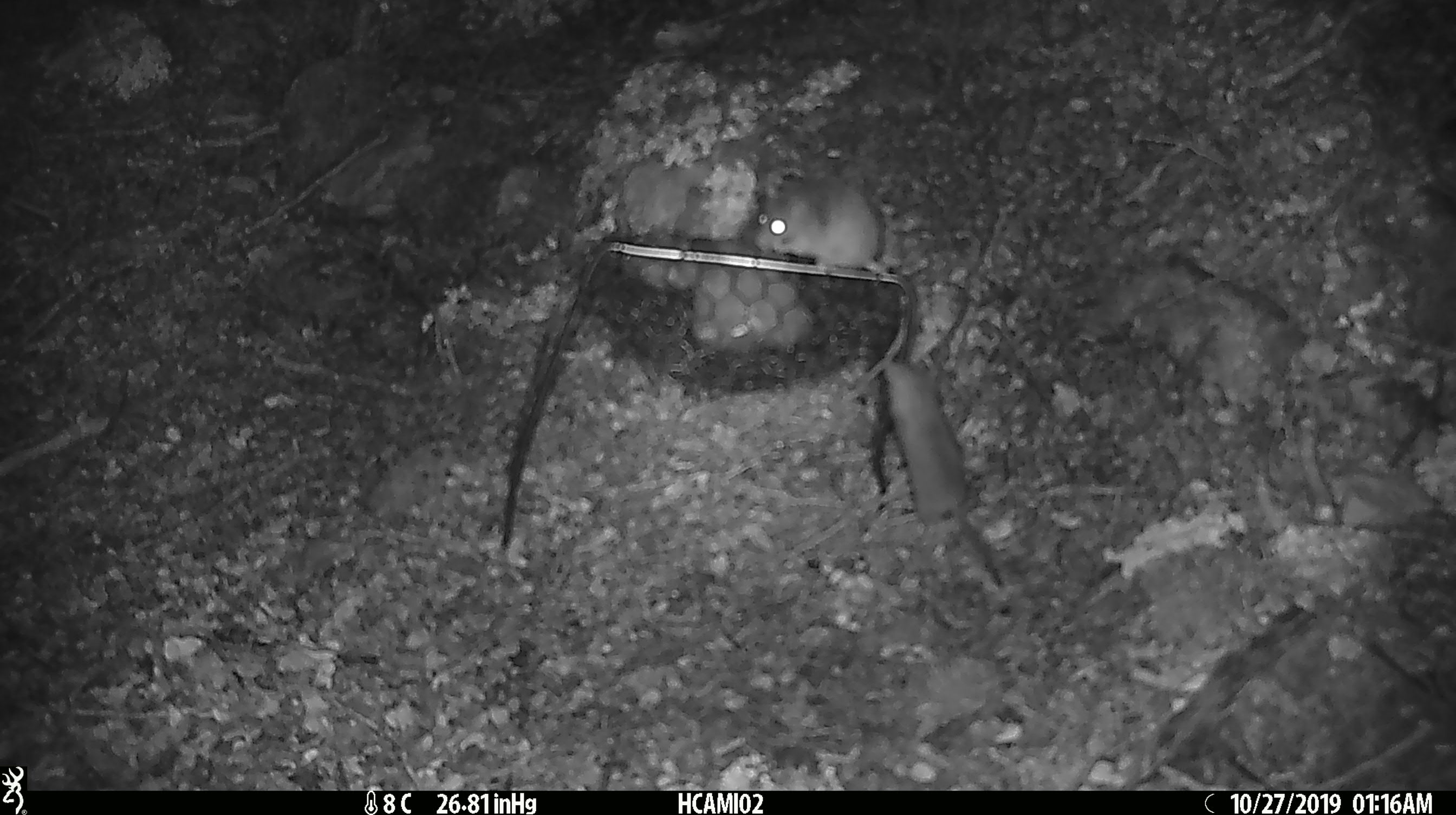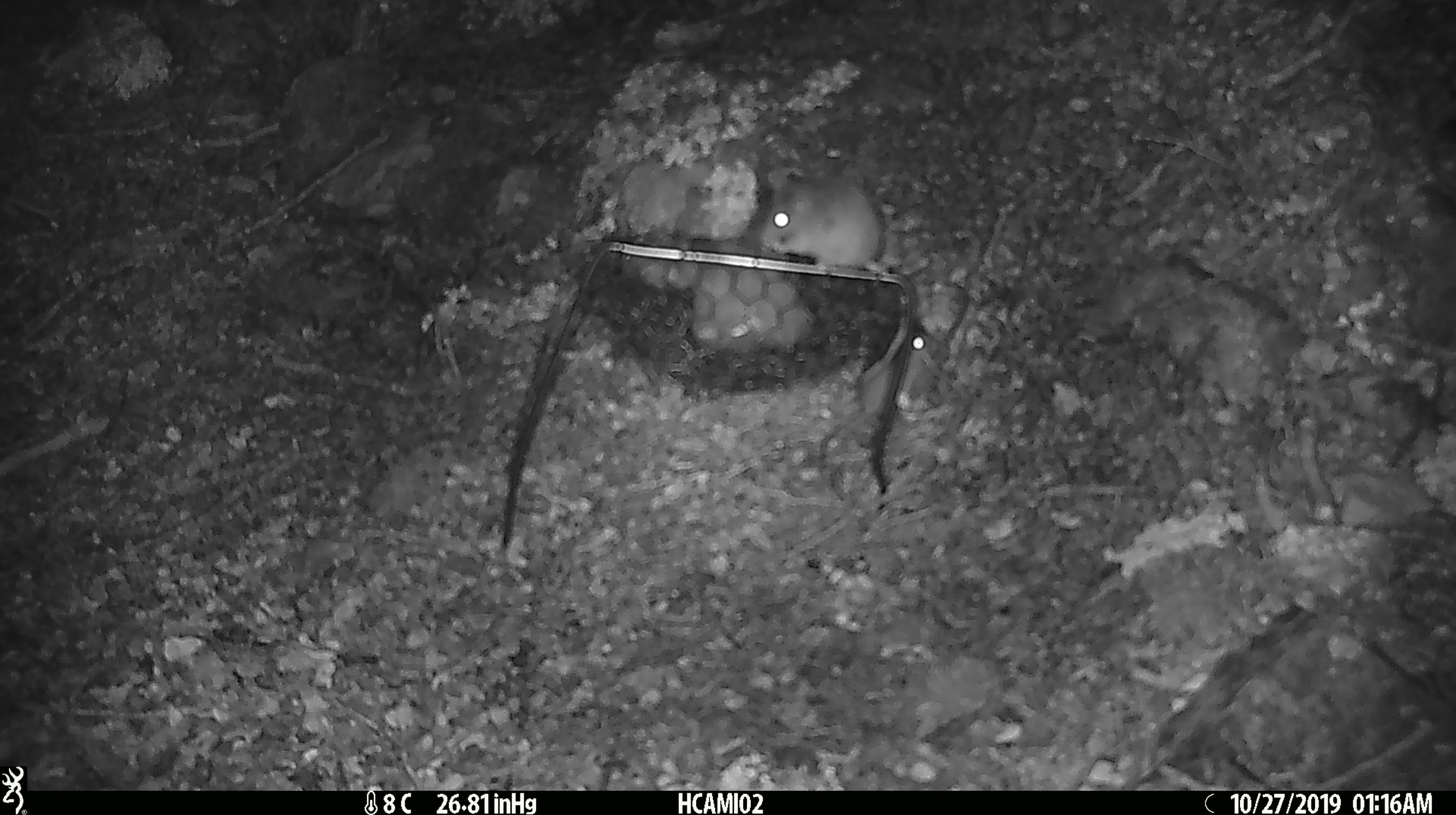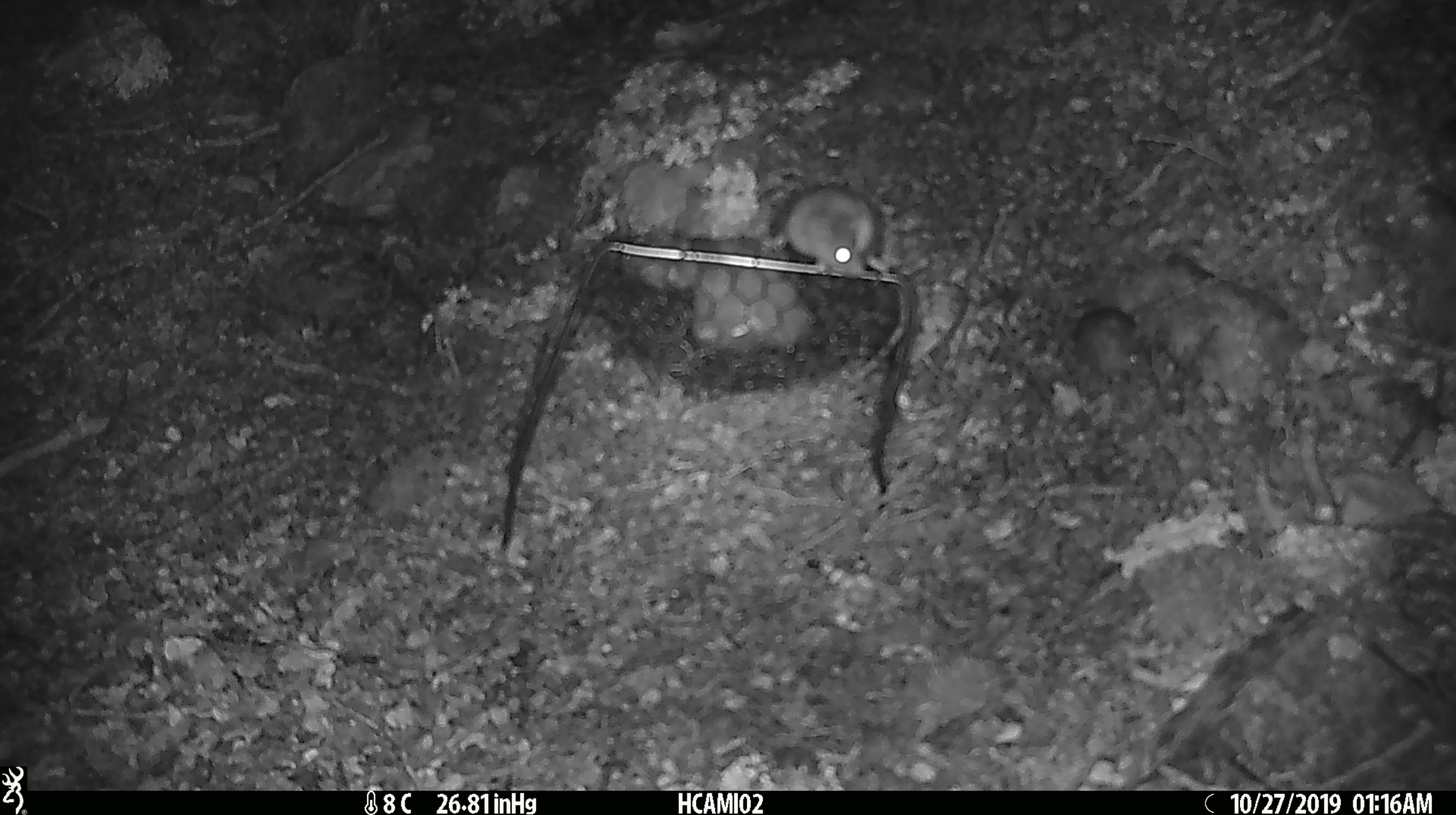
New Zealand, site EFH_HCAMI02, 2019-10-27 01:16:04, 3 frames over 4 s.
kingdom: Animalia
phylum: Chordata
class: Mammalia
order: Rodentia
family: Muridae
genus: Mus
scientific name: Mus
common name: mouse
Mouse (Mus).